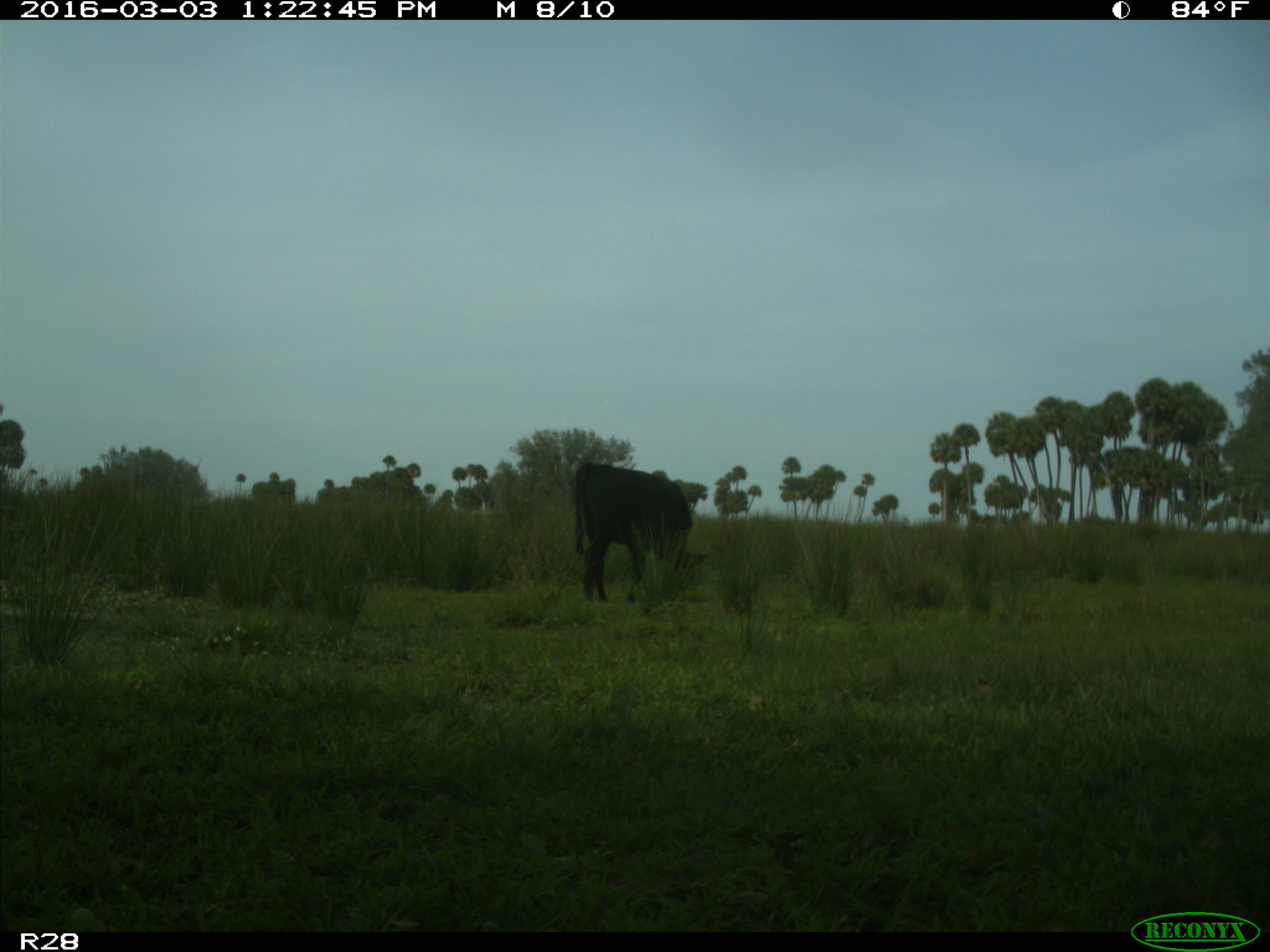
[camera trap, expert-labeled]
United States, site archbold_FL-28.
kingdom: Animalia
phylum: Chordata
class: Mammalia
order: Artiodactyla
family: Bovidae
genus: Bos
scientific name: Bos taurus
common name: domestic cow